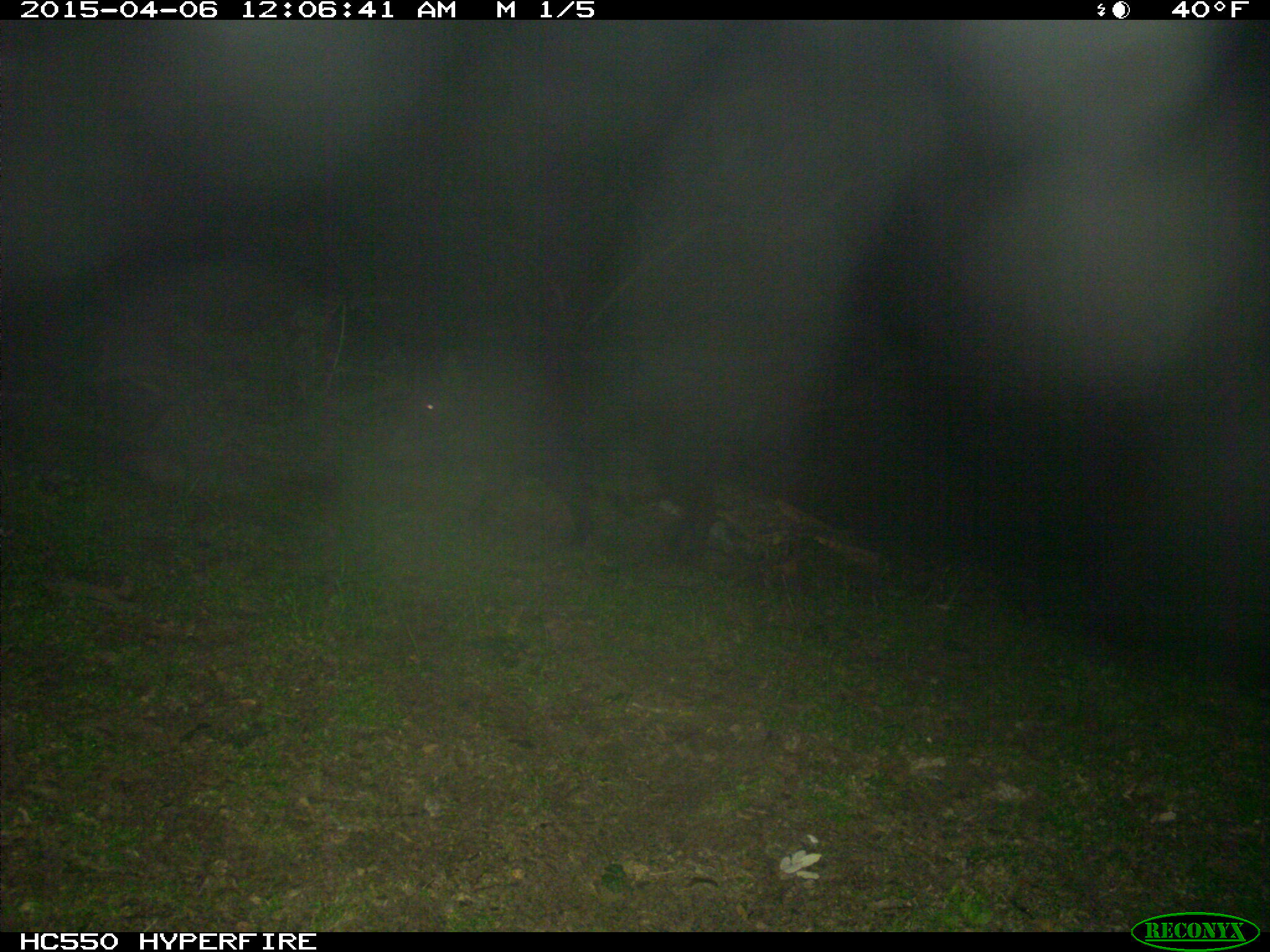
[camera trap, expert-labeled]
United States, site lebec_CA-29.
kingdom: Animalia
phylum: Chordata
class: Mammalia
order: Artiodactyla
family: Suidae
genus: Sus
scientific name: Sus scrofa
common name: wild boar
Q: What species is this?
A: Sus scrofa (wild boar).